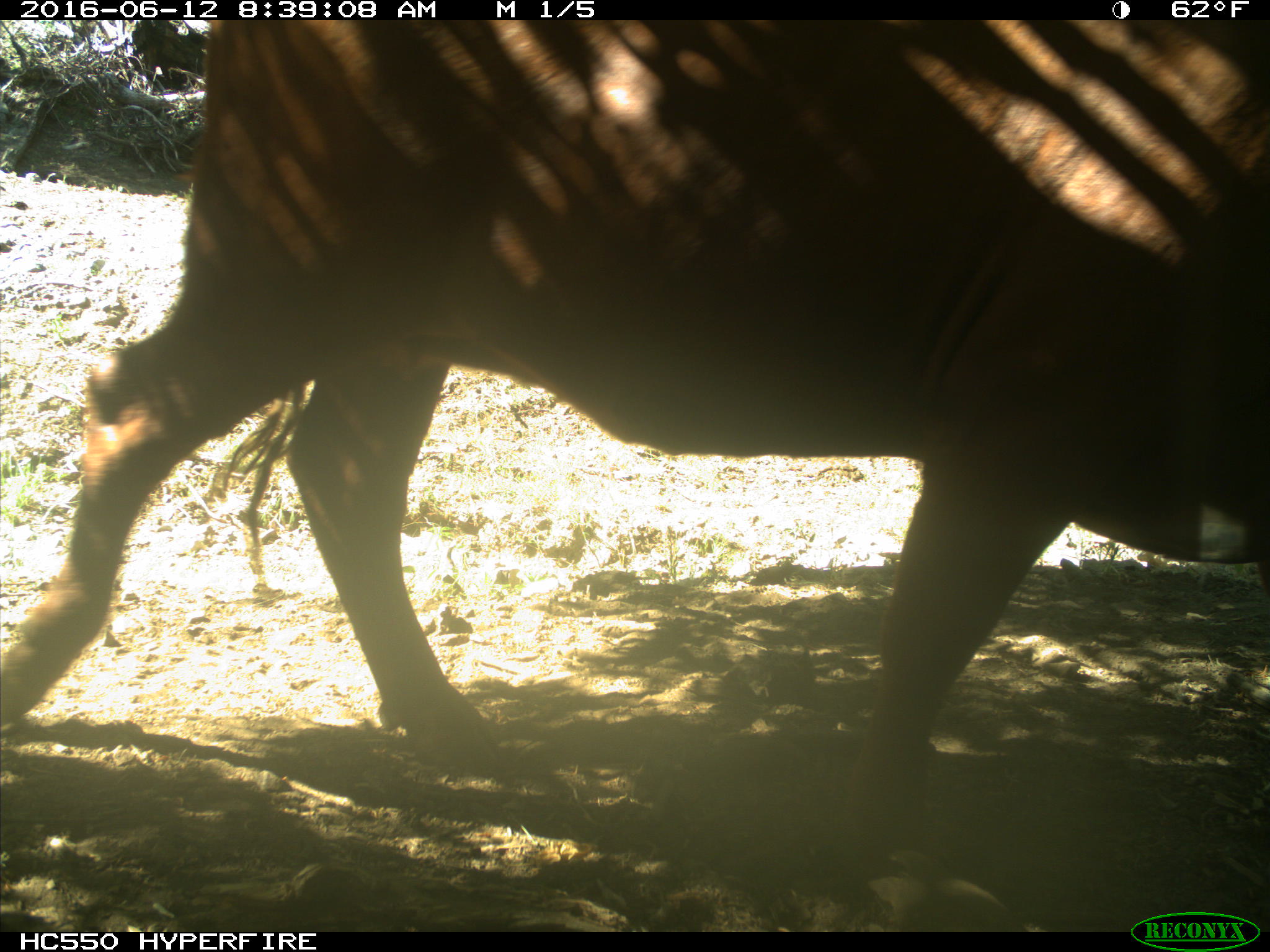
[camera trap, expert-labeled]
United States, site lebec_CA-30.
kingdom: Animalia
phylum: Chordata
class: Mammalia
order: Artiodactyla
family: Bovidae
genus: Bos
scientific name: Bos taurus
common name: domestic cow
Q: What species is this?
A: Bos taurus (domestic cow).